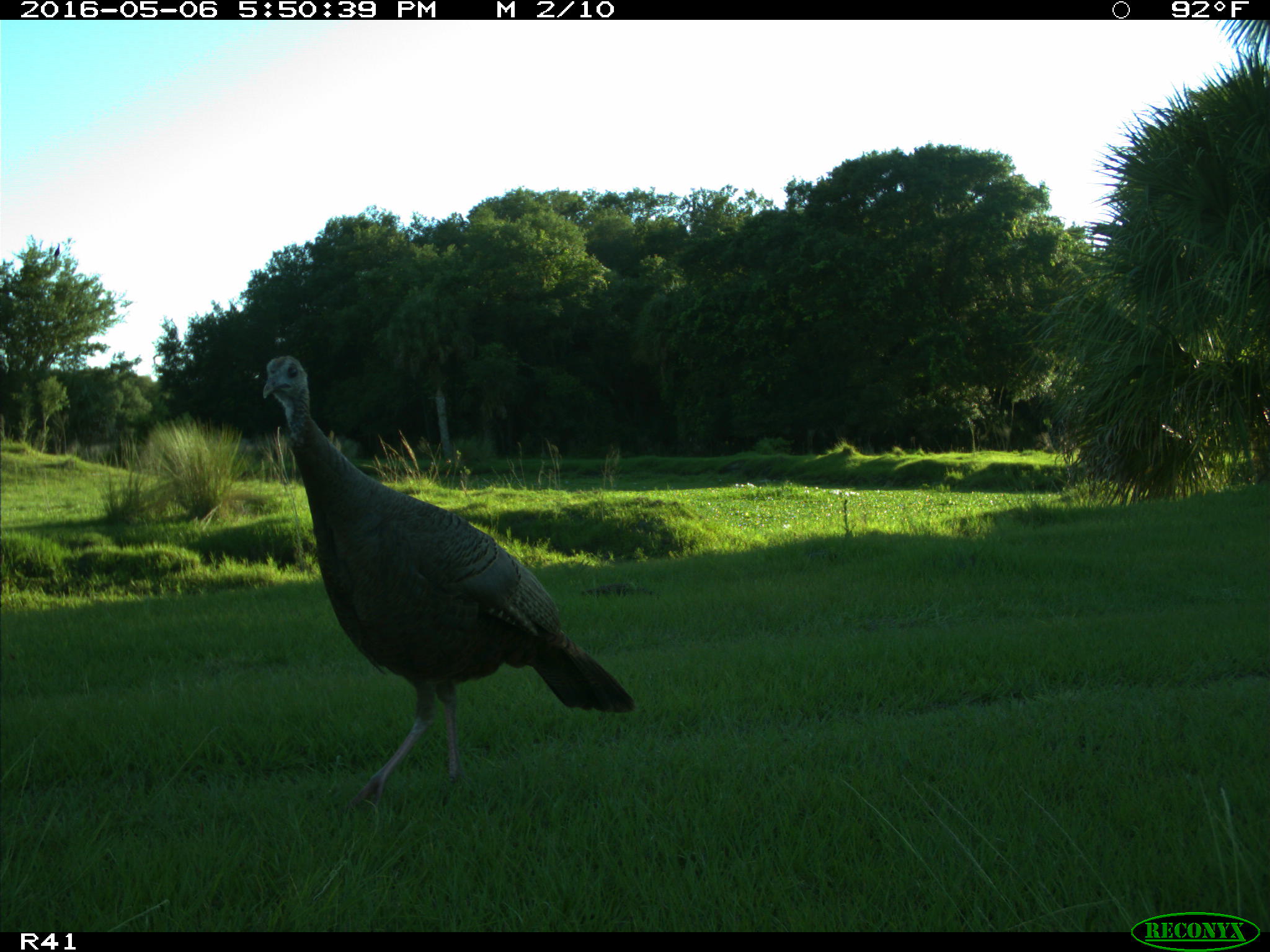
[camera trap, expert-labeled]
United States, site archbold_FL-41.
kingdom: Animalia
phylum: Chordata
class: Aves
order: Galliformes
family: Phasianidae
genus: Meleagris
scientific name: Meleagris gallopavo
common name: wild turkey